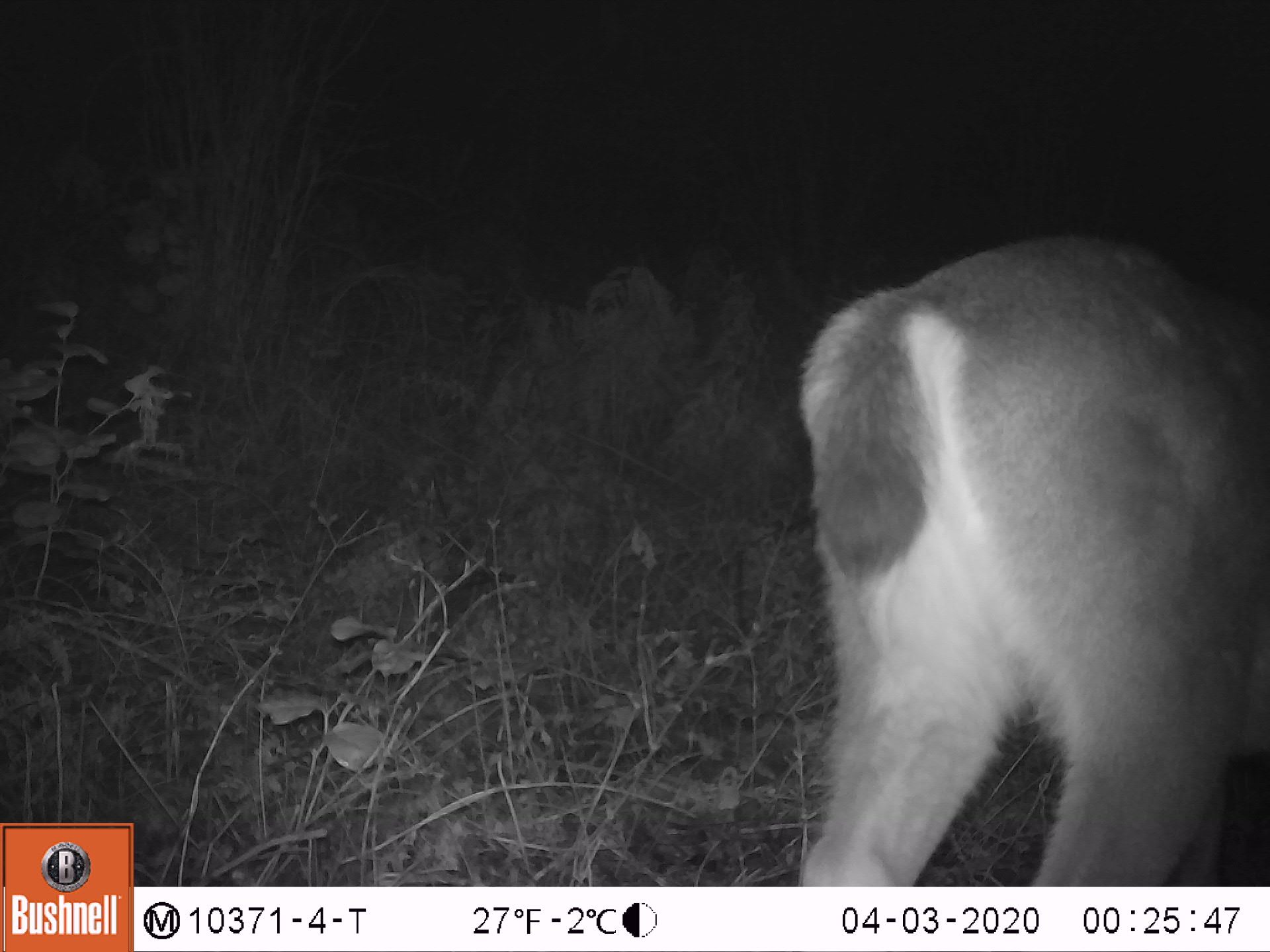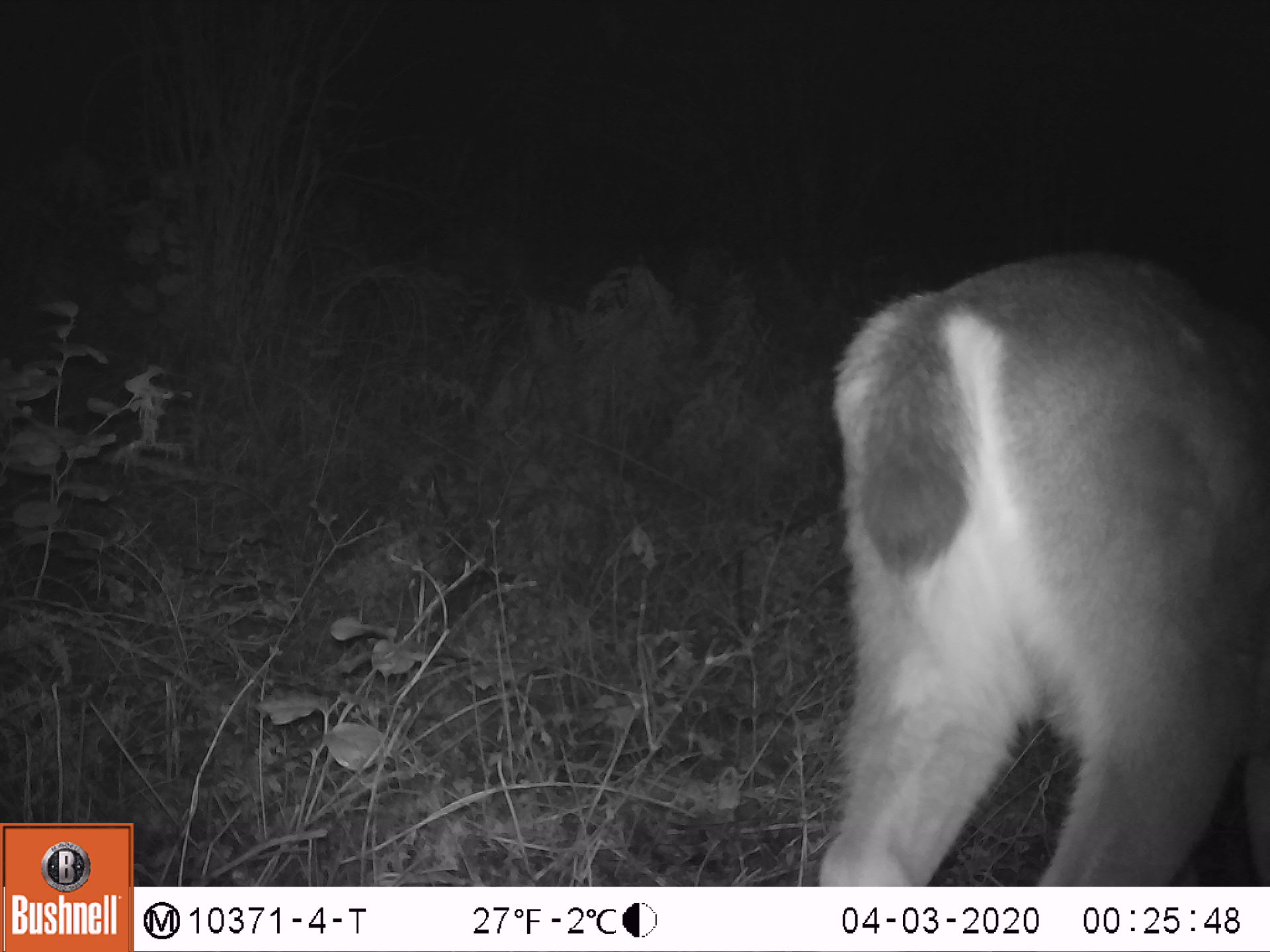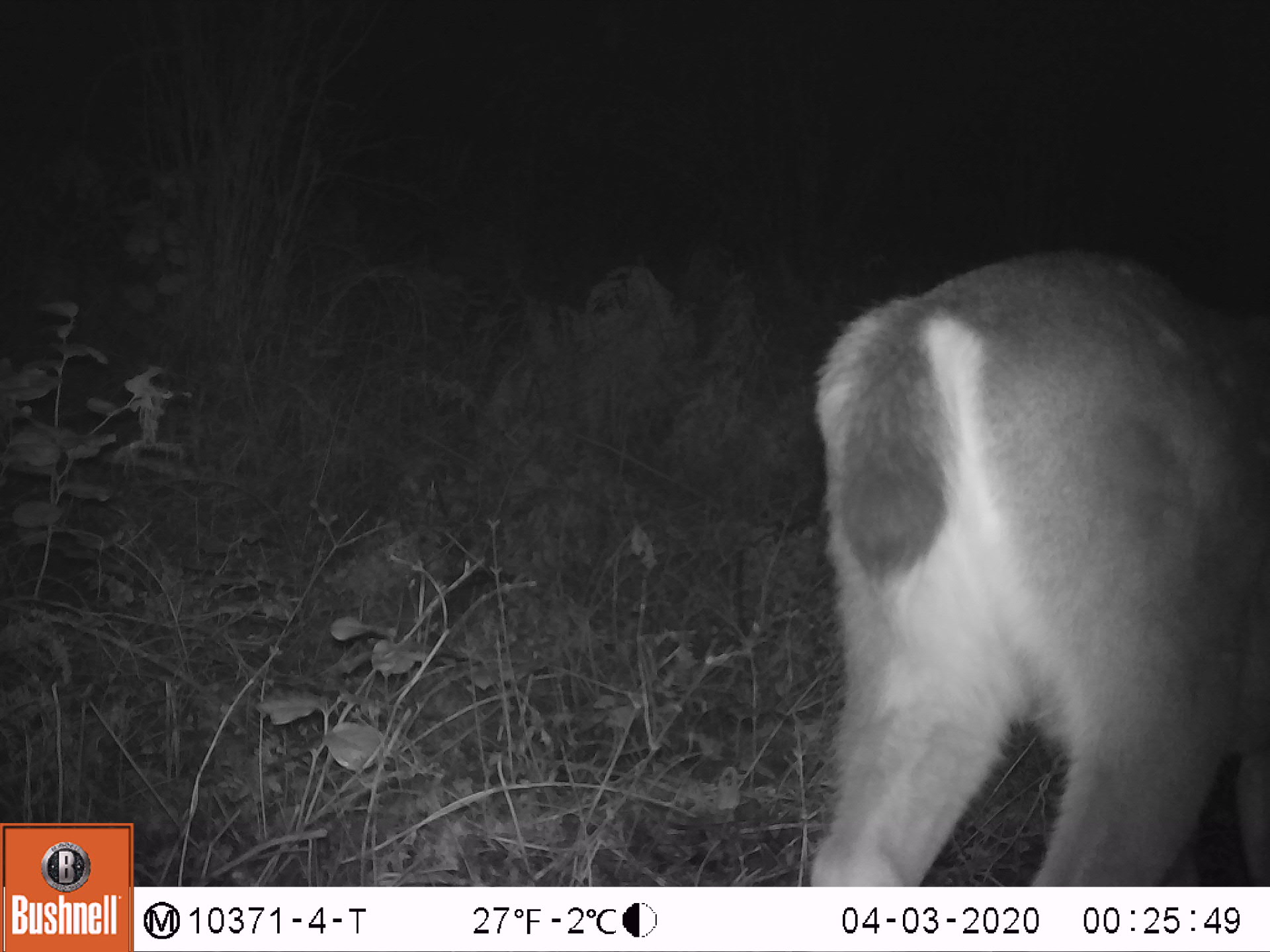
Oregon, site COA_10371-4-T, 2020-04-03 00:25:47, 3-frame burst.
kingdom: Animalia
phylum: Chordata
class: Mammalia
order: Artiodactyla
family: Cervidae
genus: Odocoileus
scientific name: Odocoileus hemionus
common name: black-tailed deer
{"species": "black-tailed deer (Odocoileus hemionus)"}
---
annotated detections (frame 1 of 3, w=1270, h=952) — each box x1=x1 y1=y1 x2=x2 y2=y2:
black-tailed deer: x1=792 y1=219 x2=1268 y2=875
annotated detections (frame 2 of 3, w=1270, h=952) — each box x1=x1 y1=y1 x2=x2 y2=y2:
black-tailed deer: x1=810 y1=234 x2=1262 y2=882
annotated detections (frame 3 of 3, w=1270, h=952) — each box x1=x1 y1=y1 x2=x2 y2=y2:
black-tailed deer: x1=796 y1=230 x2=1266 y2=880